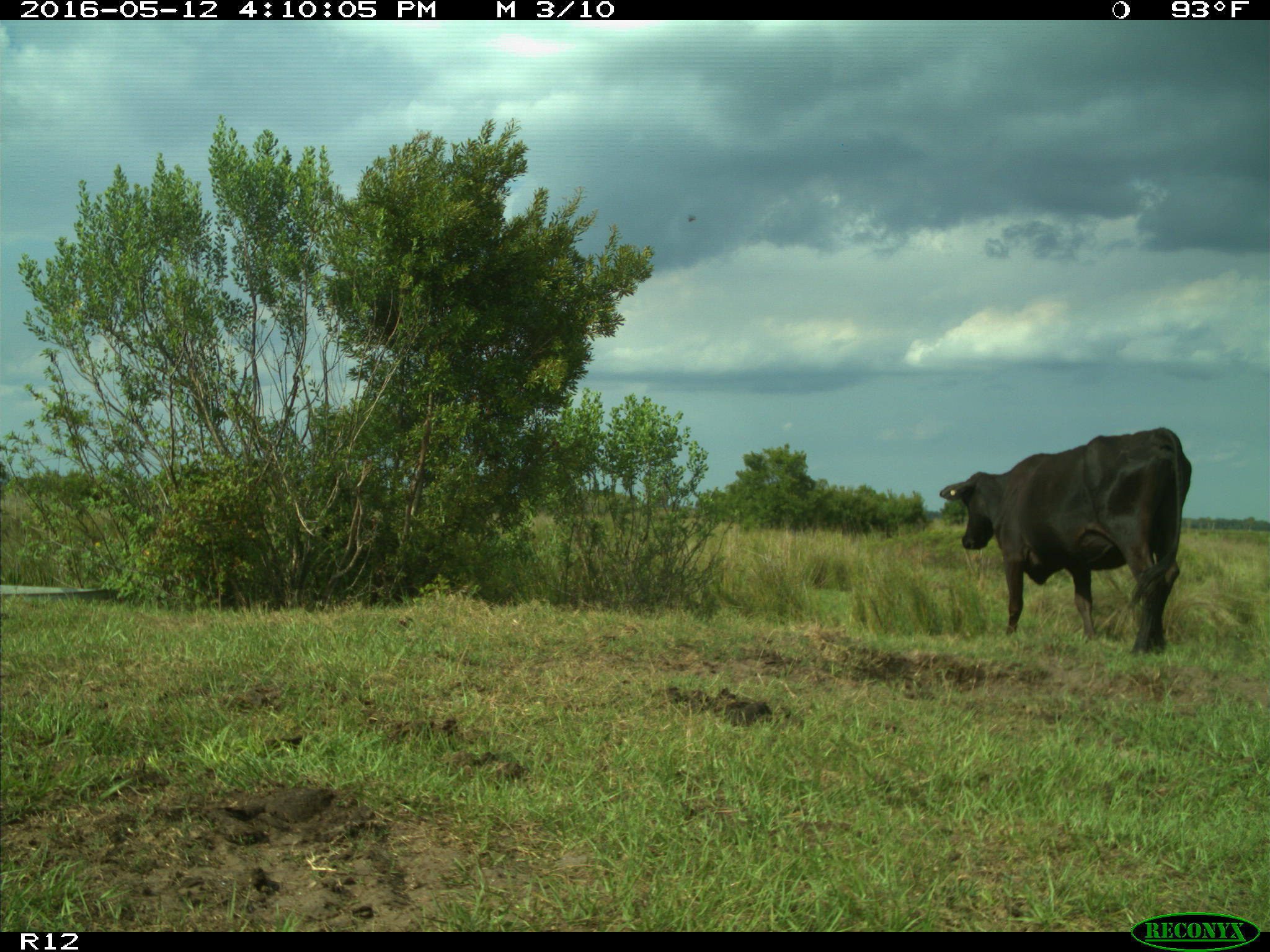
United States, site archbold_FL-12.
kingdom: Animalia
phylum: Chordata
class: Mammalia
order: Artiodactyla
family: Bovidae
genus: Bos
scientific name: Bos taurus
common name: domestic cow